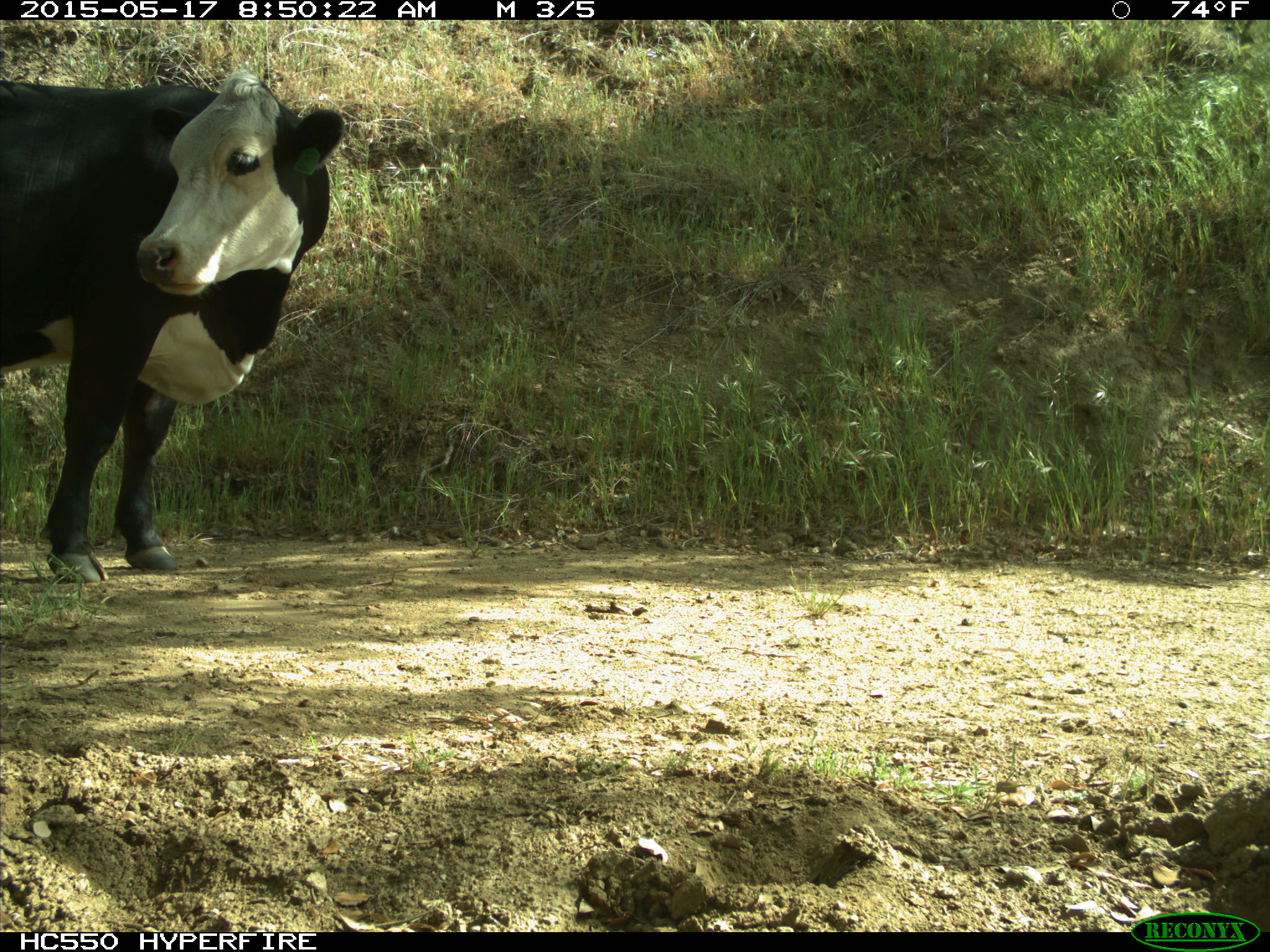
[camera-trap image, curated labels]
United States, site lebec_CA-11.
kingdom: Animalia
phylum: Chordata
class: Mammalia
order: Artiodactyla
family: Bovidae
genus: Bos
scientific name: Bos taurus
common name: domestic cow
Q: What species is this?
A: Bos taurus (domestic cow).